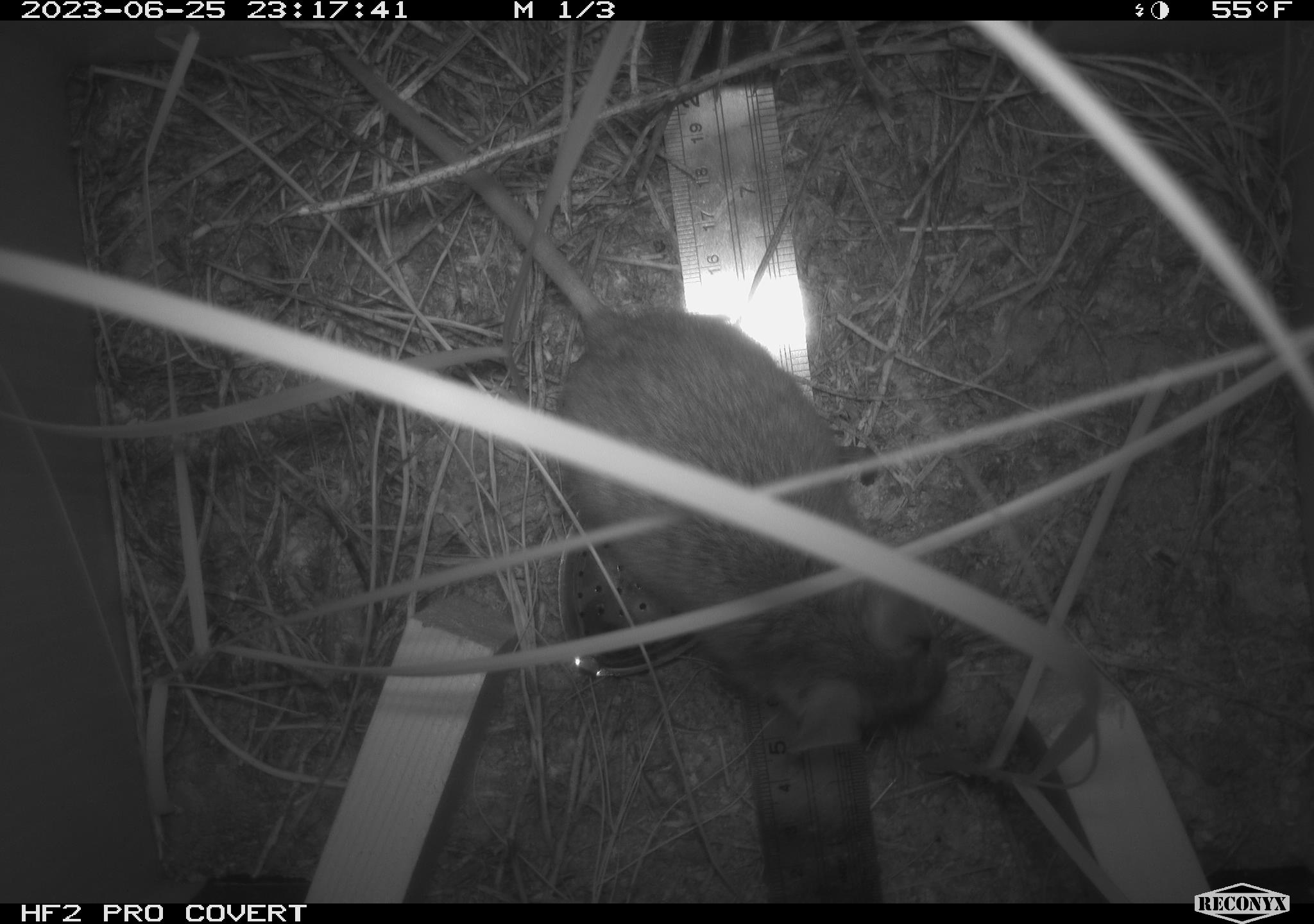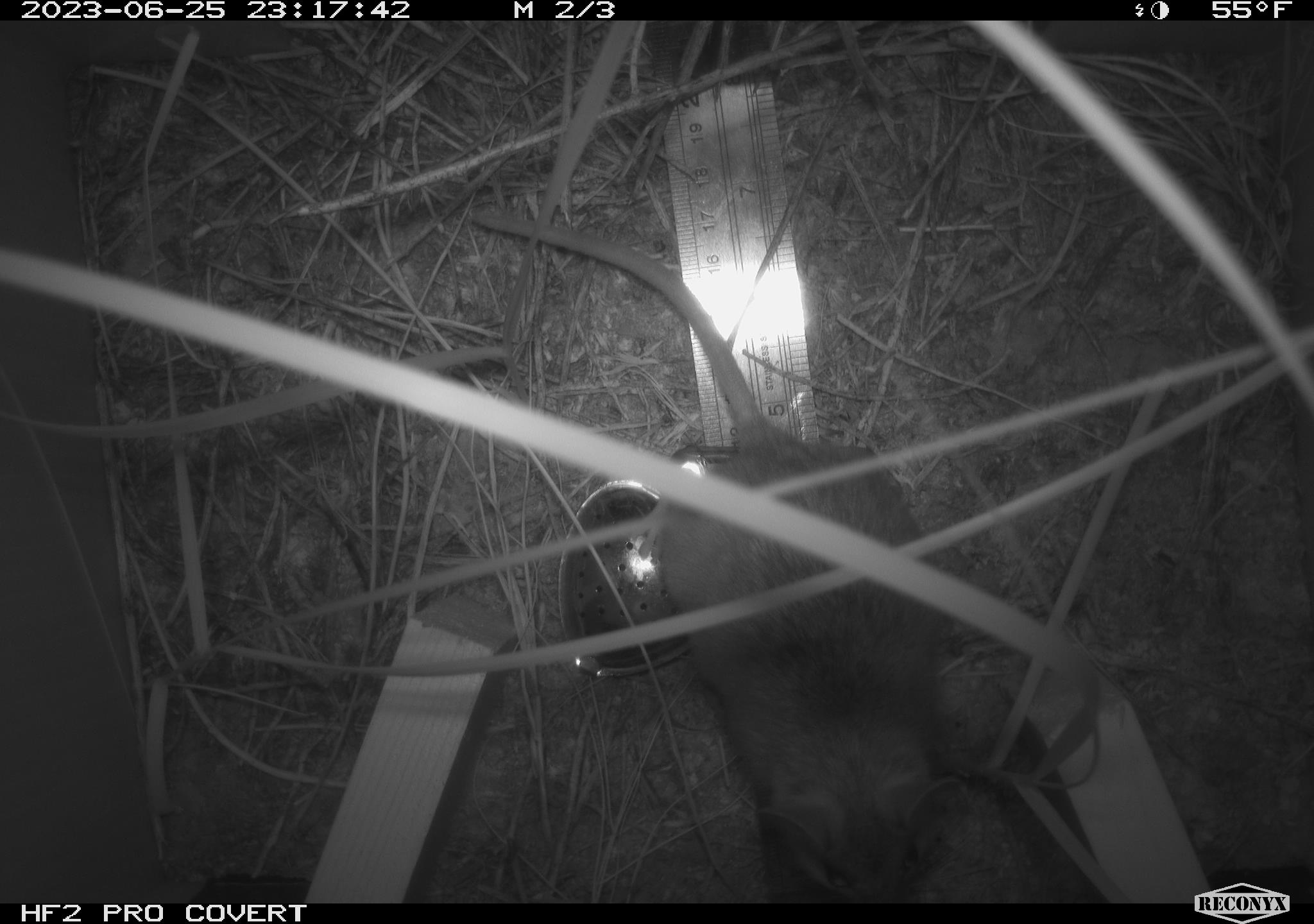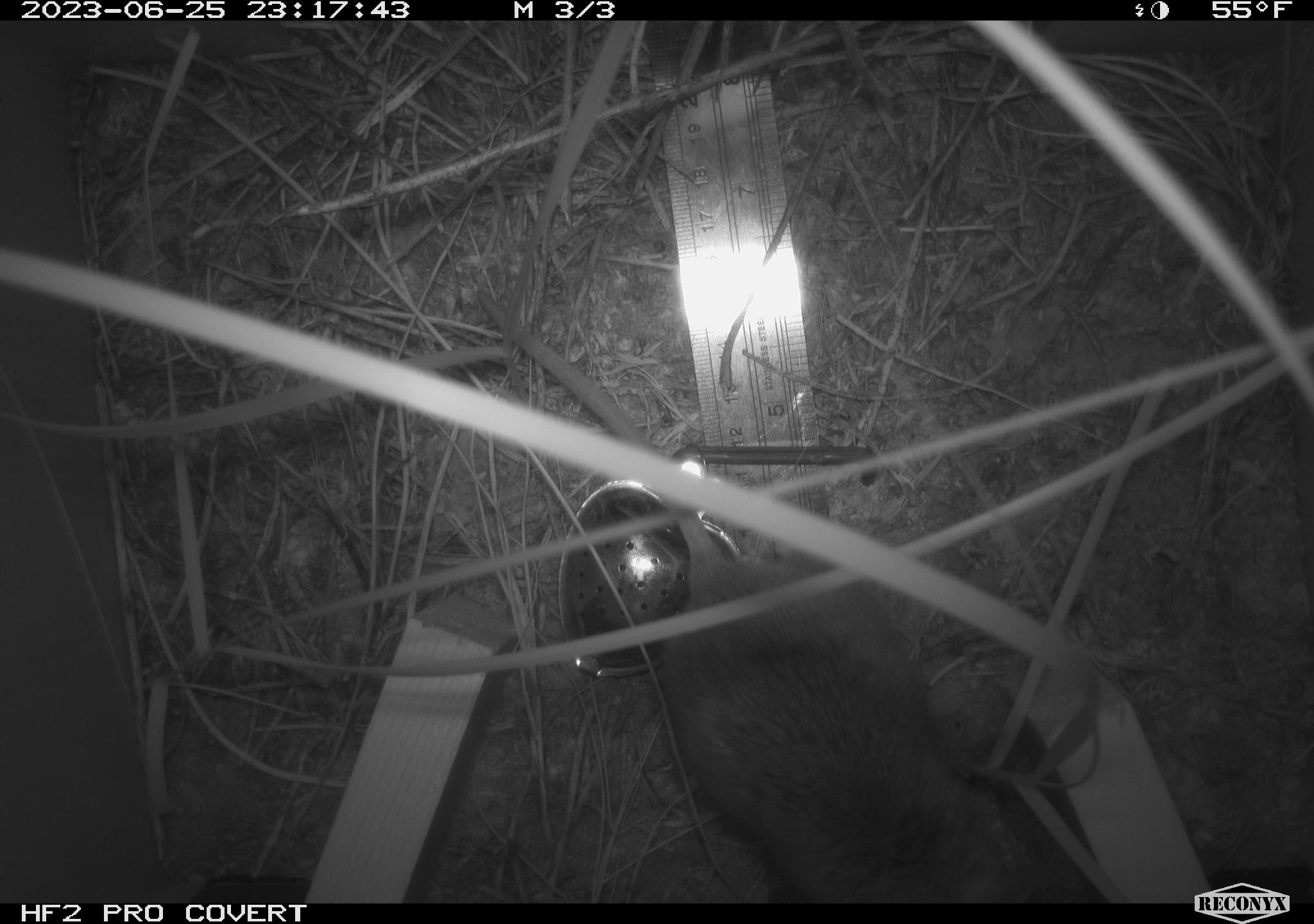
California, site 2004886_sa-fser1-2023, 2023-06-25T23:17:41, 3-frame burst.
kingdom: Animalia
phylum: Chordata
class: Mammalia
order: Rodentia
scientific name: Rodentia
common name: mouse species